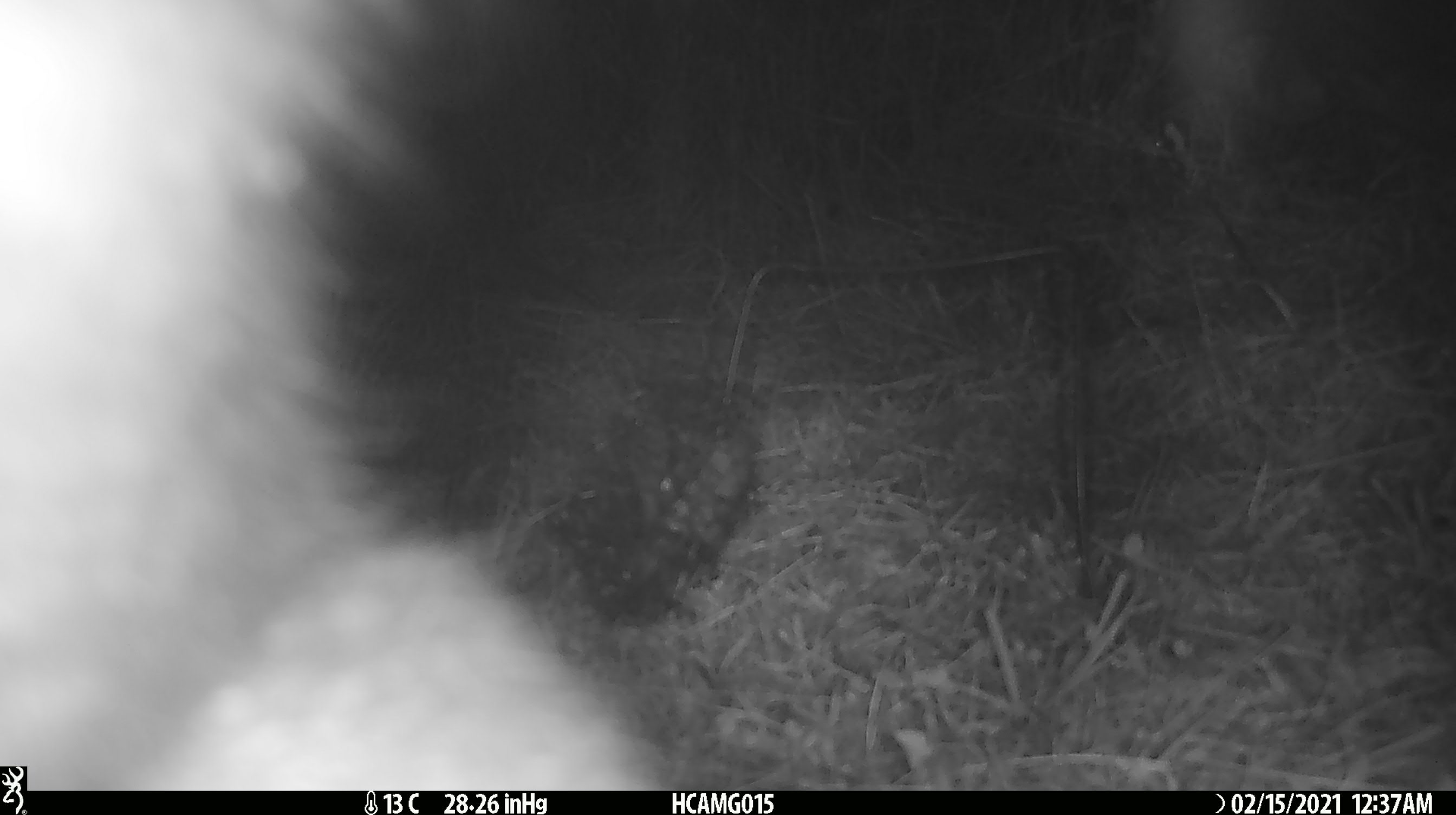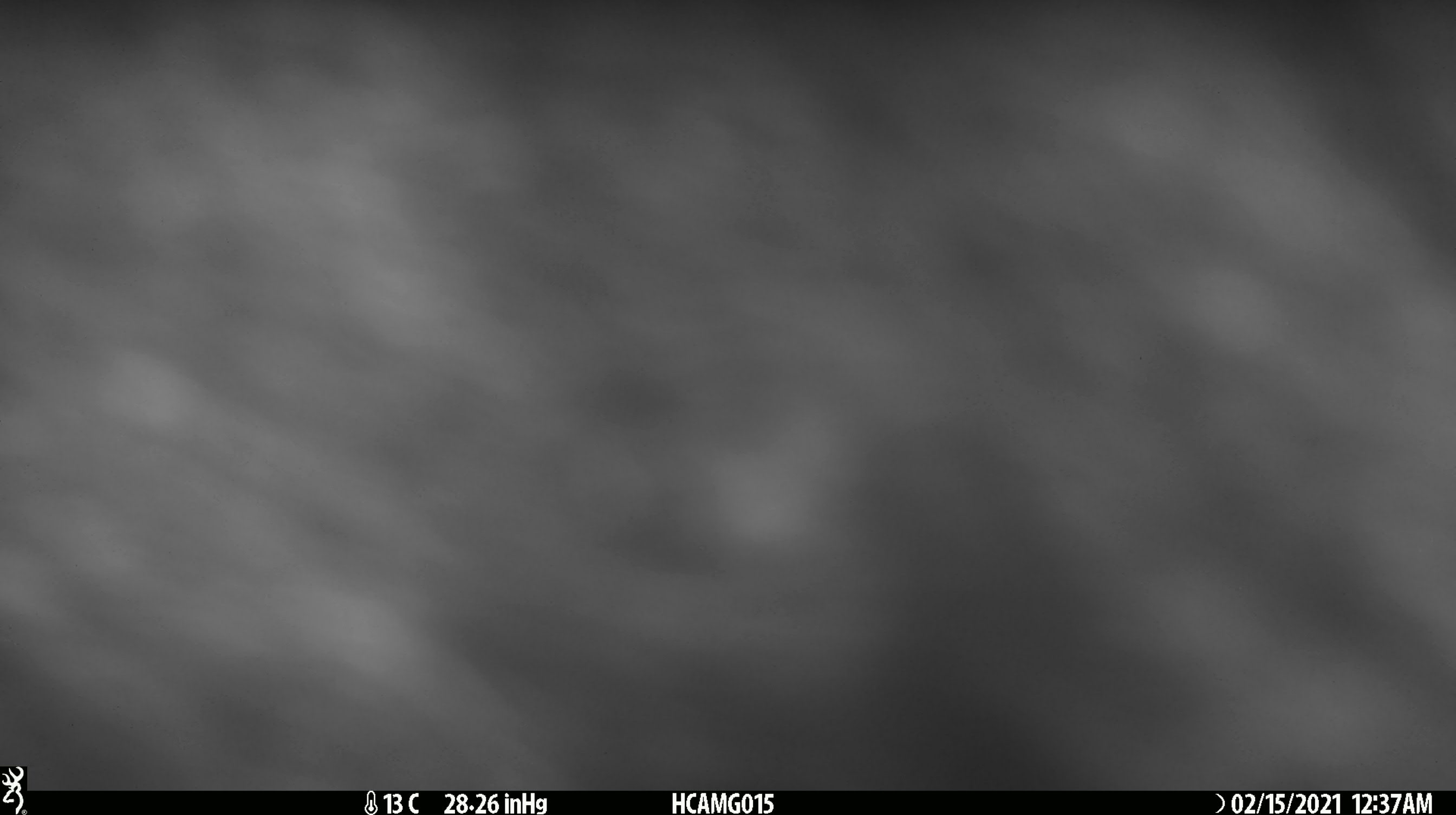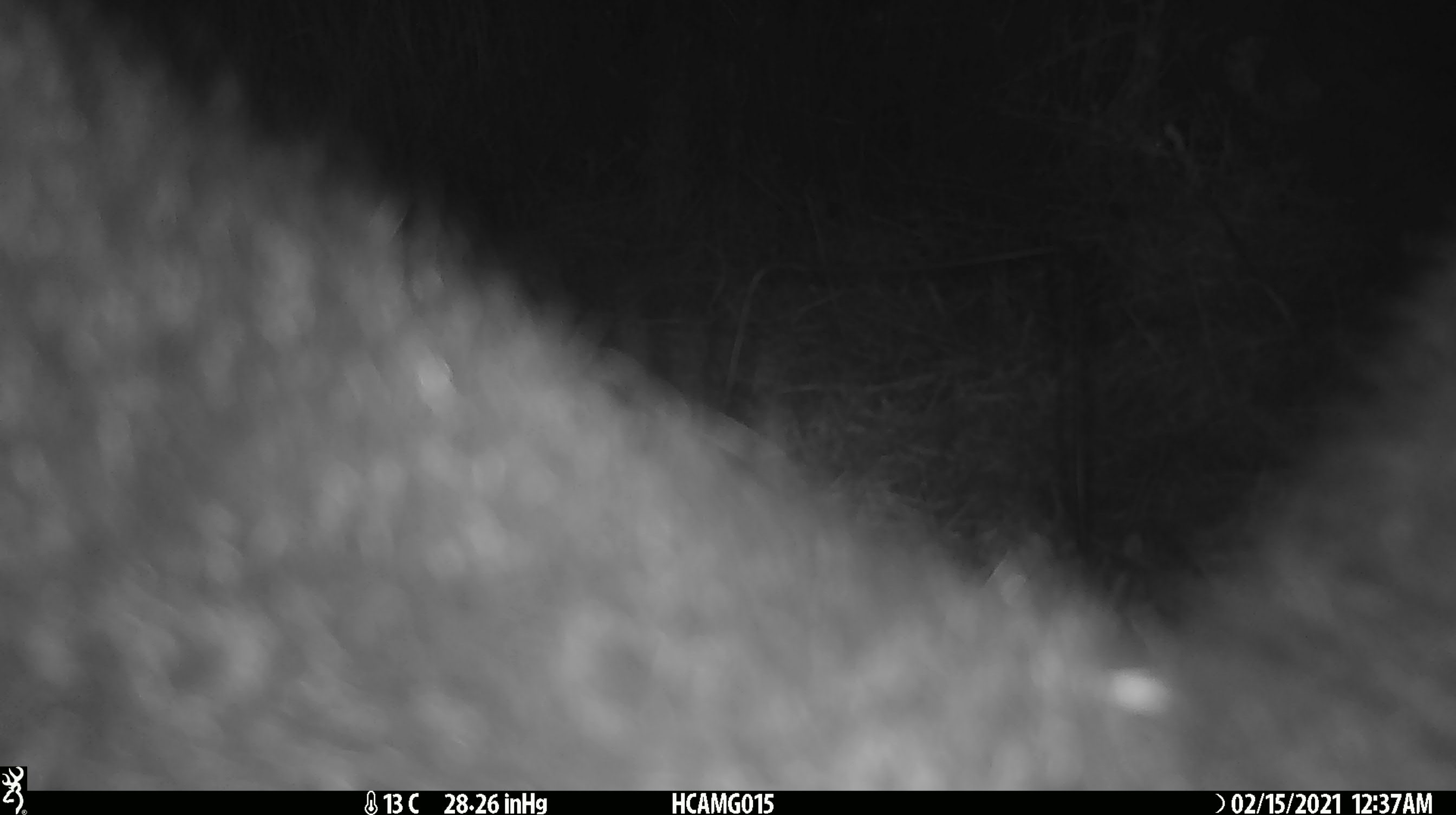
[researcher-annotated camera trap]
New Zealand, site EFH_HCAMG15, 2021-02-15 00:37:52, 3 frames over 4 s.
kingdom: Animalia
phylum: Chordata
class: Mammalia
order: Diprotodontia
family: Phalangeridae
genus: Trichosurus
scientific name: Trichosurus vulpecula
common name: common brushtail possum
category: possum